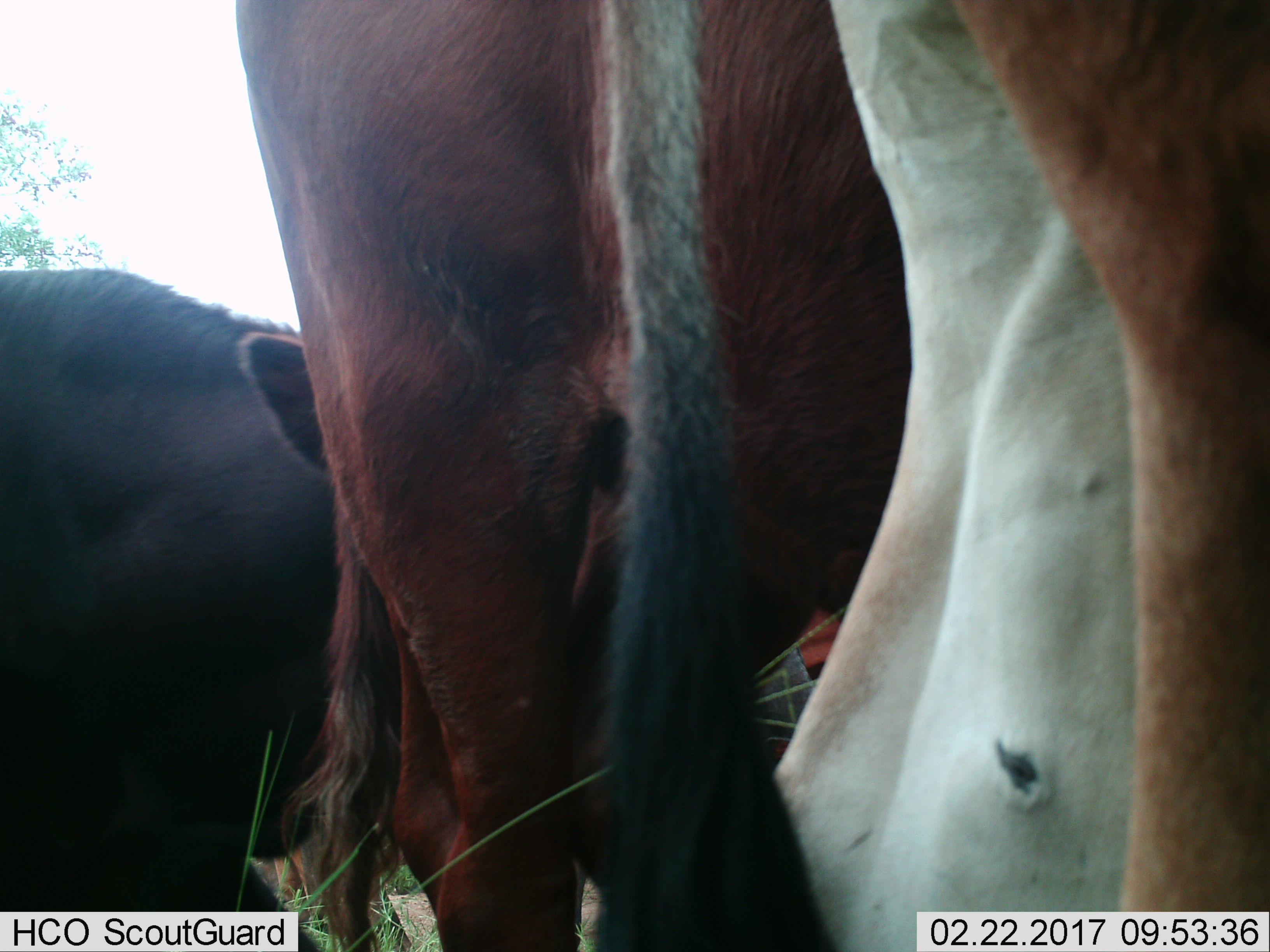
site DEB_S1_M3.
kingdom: Animalia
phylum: Chordata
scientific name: Vertebrata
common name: domestic animal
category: domesticanimal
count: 5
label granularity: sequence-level